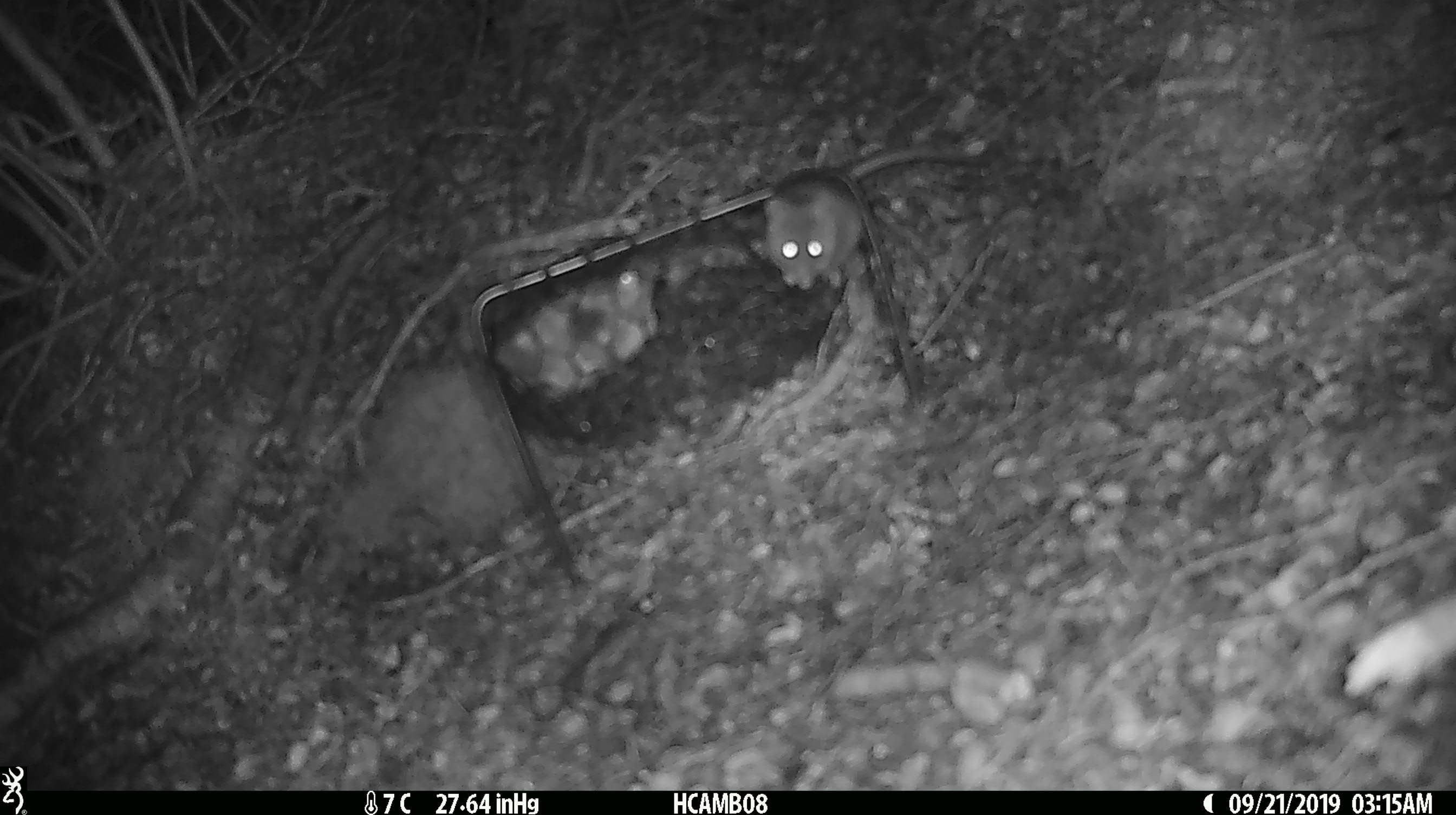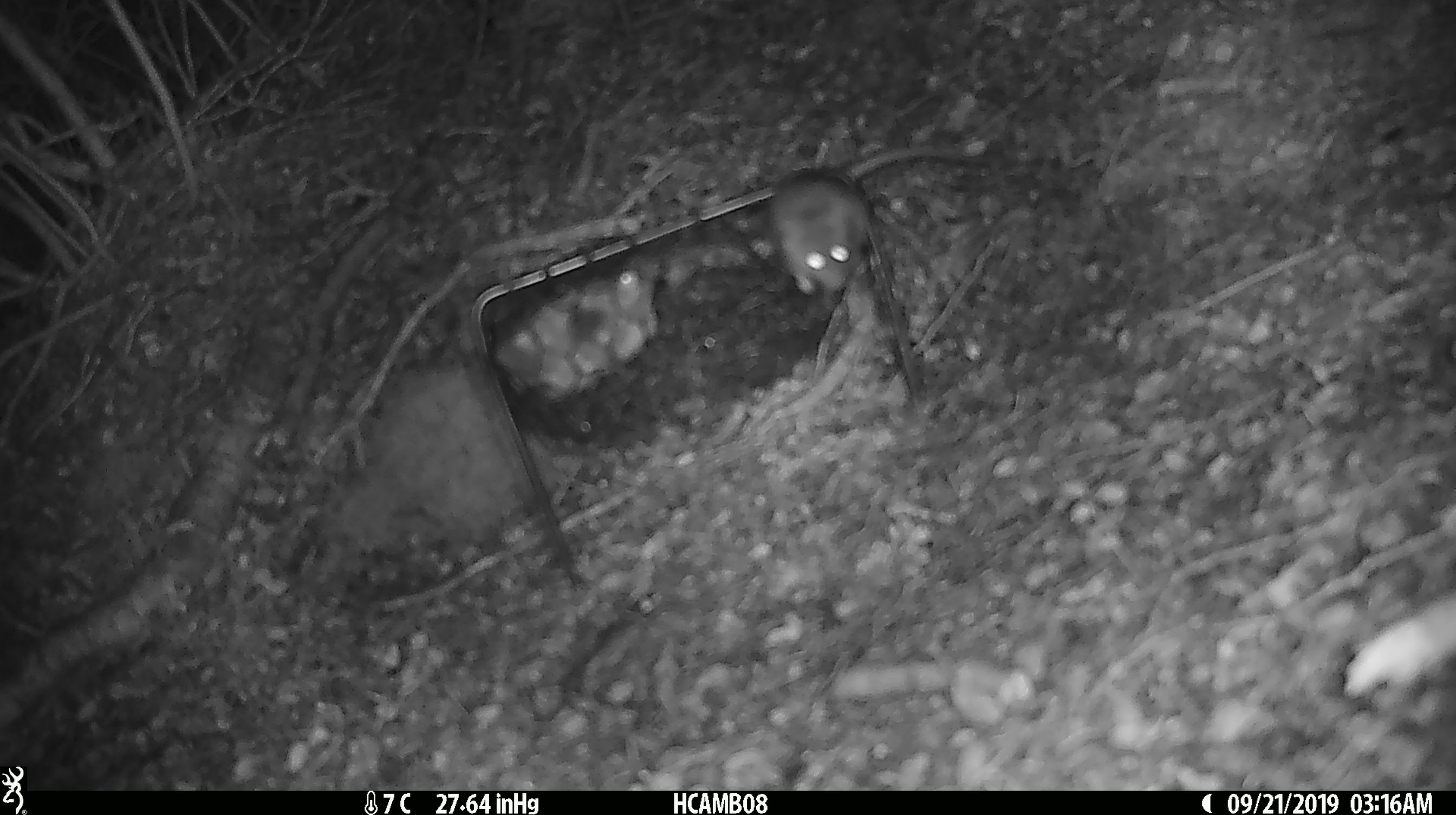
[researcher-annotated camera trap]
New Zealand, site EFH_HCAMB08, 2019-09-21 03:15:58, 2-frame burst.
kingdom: Animalia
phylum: Chordata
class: Mammalia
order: Rodentia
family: Muridae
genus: Mus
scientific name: Mus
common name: mouse